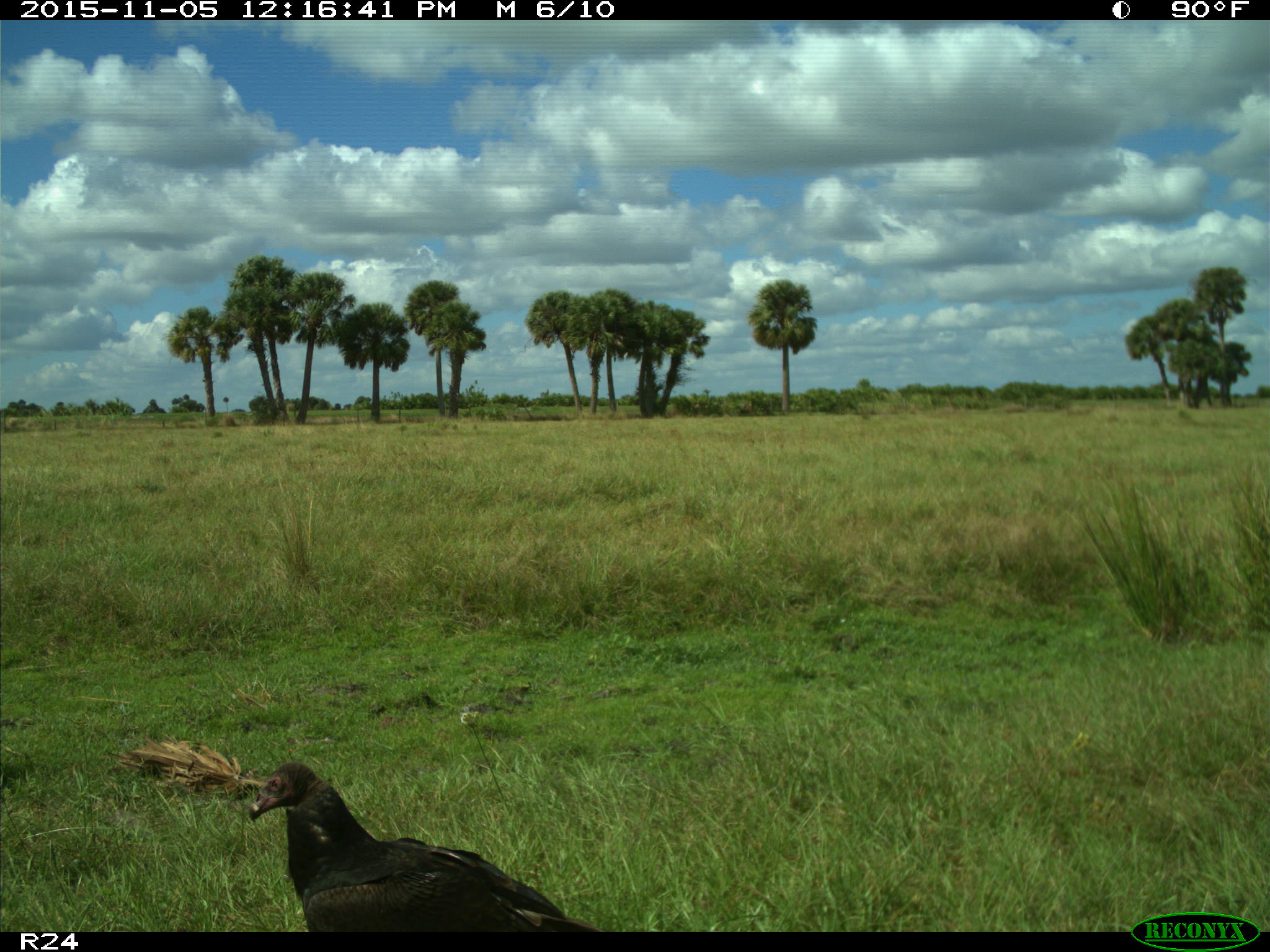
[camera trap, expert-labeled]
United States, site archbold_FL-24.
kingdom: Animalia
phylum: Chordata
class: Aves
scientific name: Aves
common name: birds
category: unidentified bird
Unidentified bird (birds) (Aves).